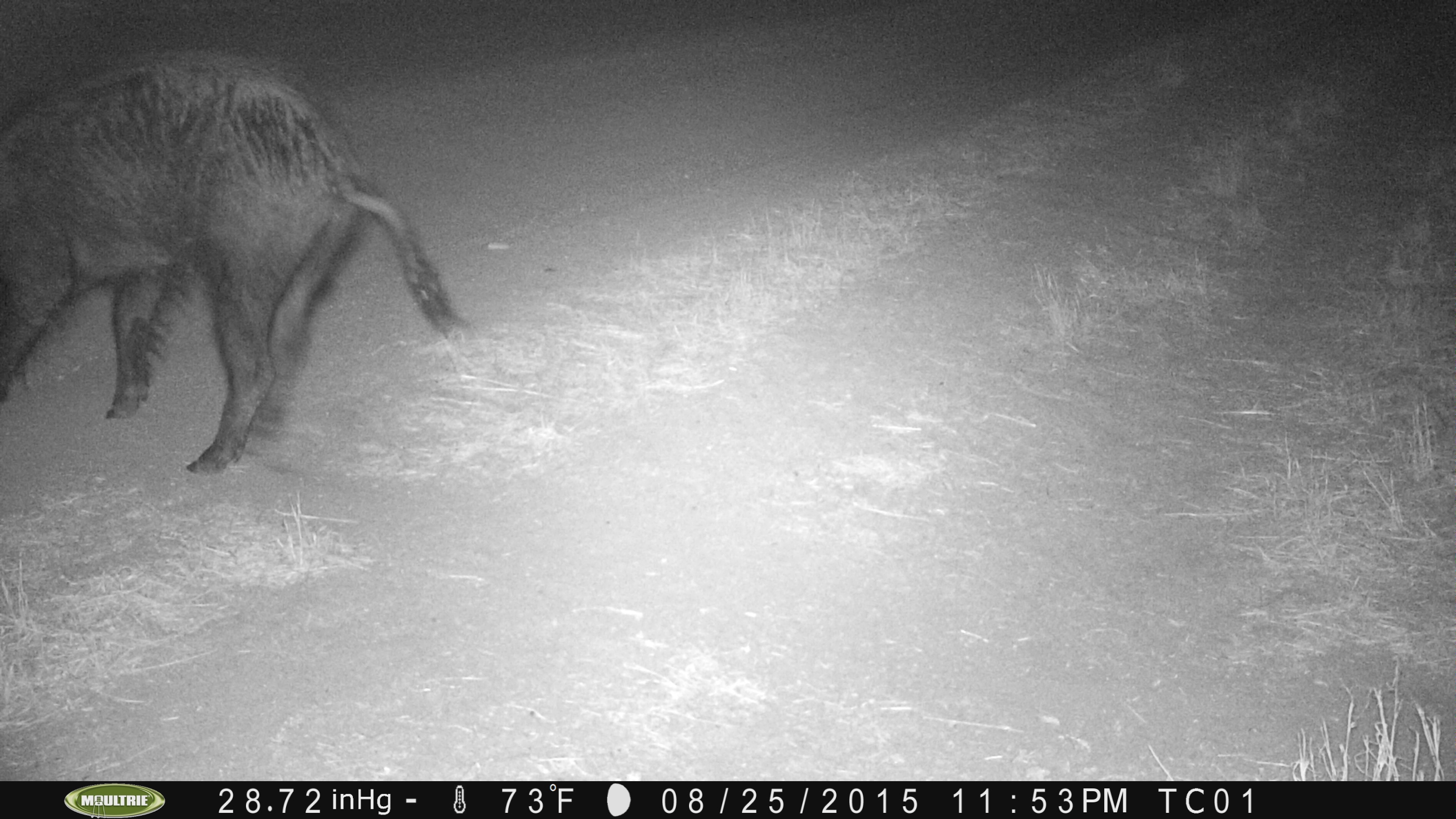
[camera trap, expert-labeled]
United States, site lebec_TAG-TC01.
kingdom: Animalia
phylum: Chordata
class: Mammalia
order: Artiodactyla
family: Suidae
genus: Sus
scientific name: Sus scrofa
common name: wild boar